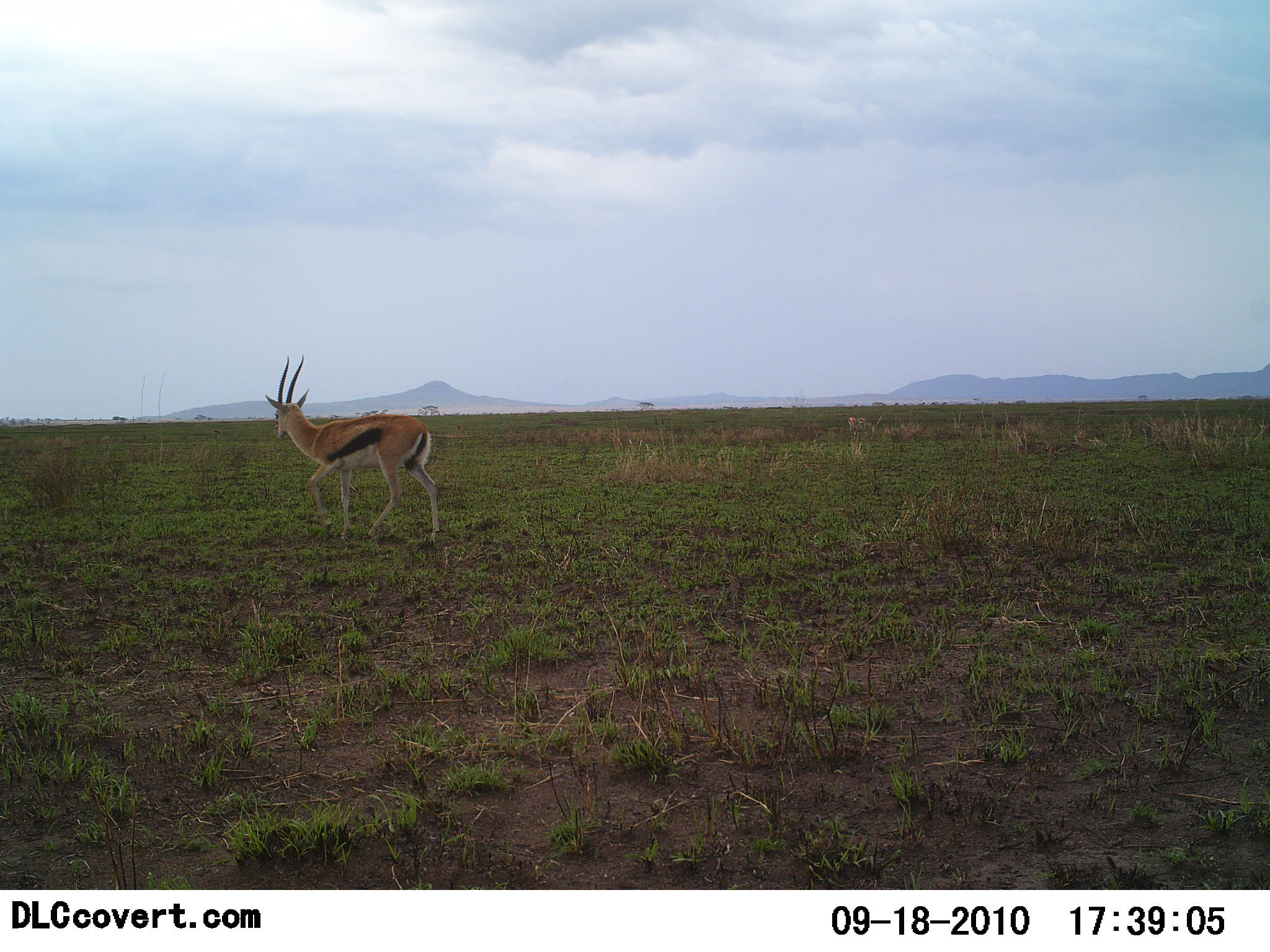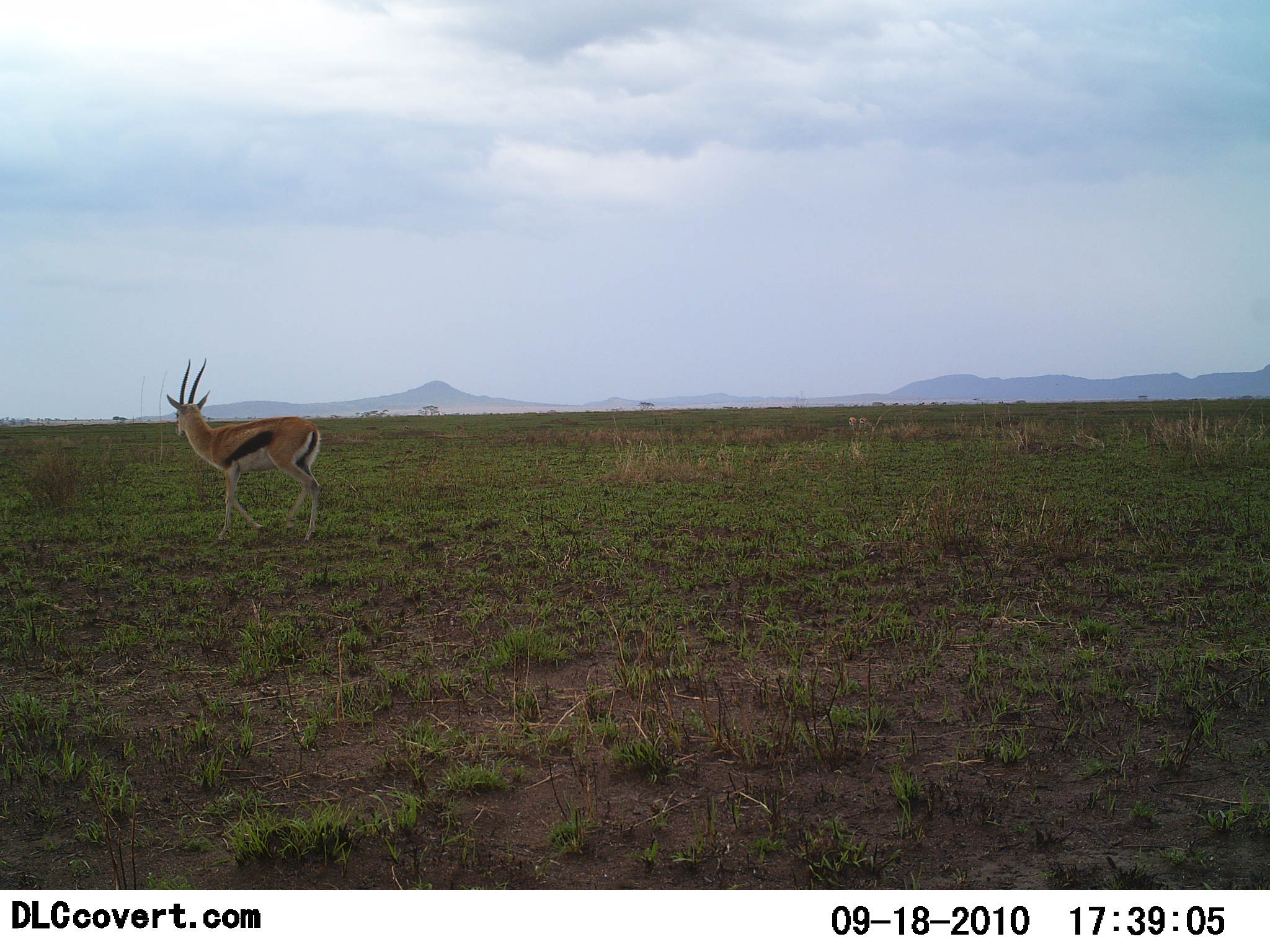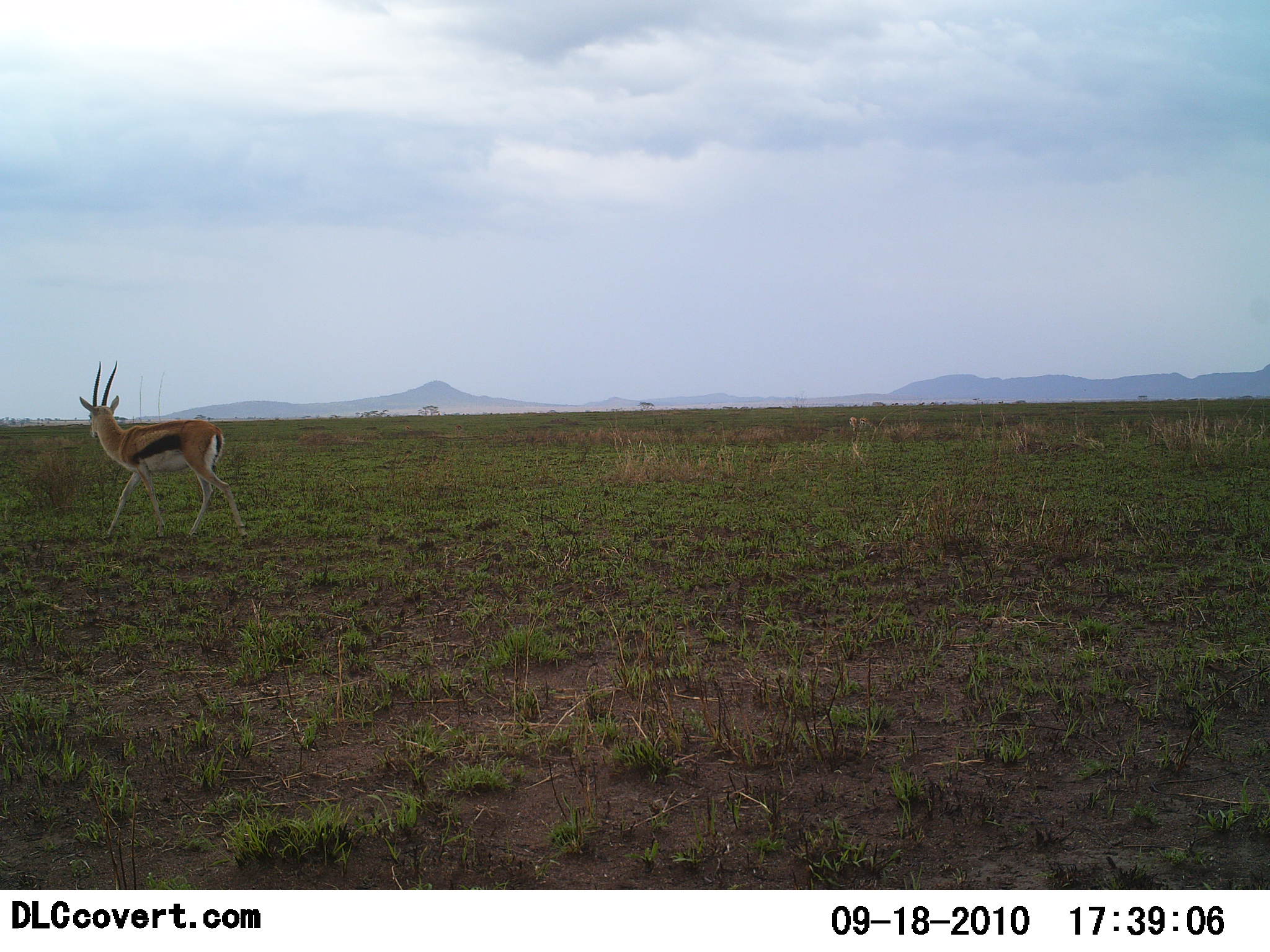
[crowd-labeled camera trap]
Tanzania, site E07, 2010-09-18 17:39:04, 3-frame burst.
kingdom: Animalia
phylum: Chordata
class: Mammalia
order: Artiodactyla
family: Bovidae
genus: Eudorcas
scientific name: Eudorcas thomsonii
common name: thomson's gazelle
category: gazellethomsons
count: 1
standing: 0%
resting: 0%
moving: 100%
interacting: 0%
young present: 0%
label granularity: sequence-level